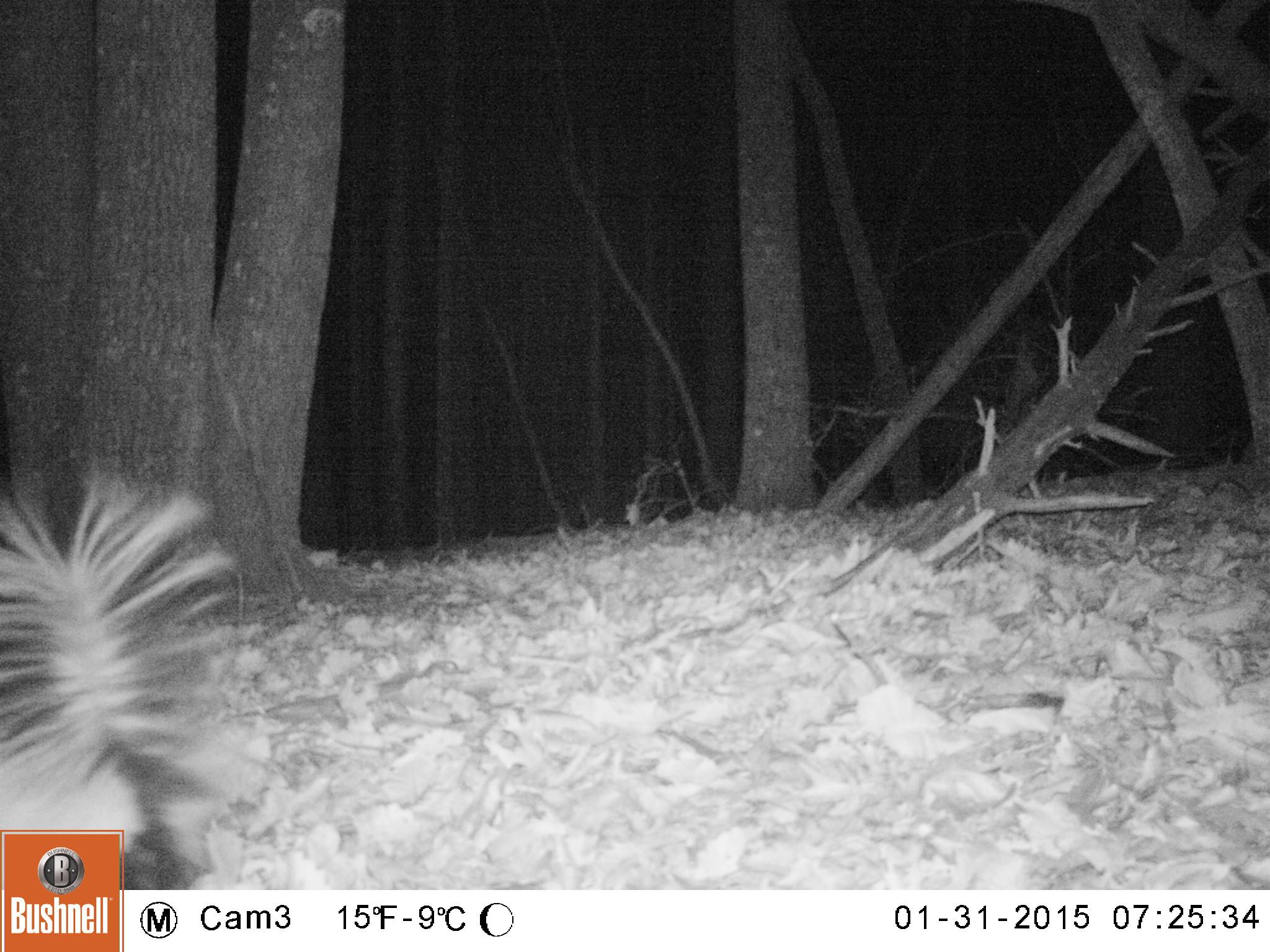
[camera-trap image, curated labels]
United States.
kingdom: Animalia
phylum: Chordata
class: Mammalia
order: Carnivora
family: Mephitidae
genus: Mephitis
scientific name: Mephitis mephitis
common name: striped skunk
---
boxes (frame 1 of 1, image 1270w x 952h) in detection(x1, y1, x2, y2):
Striped Skunk: detection(1, 463, 259, 893)